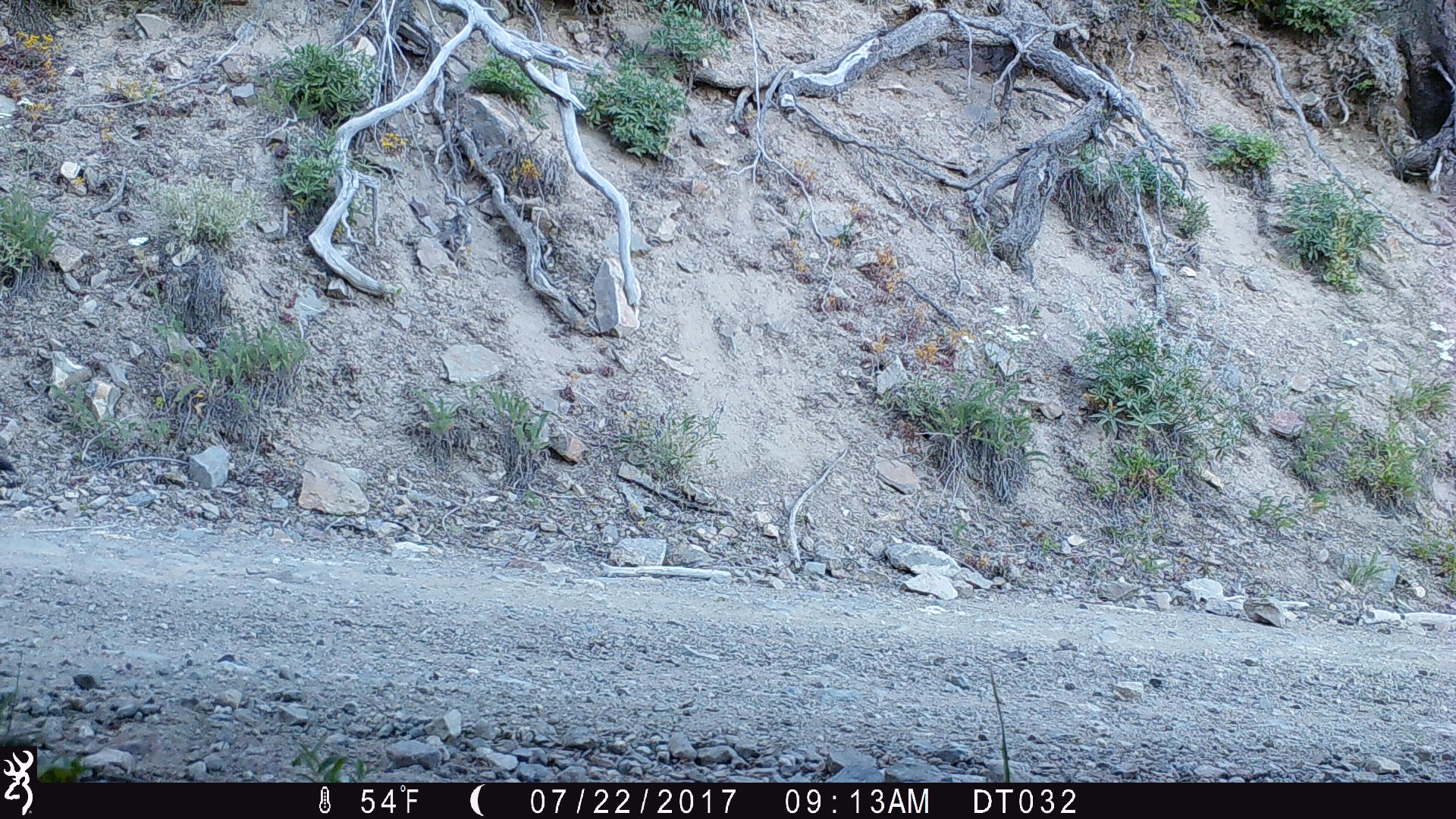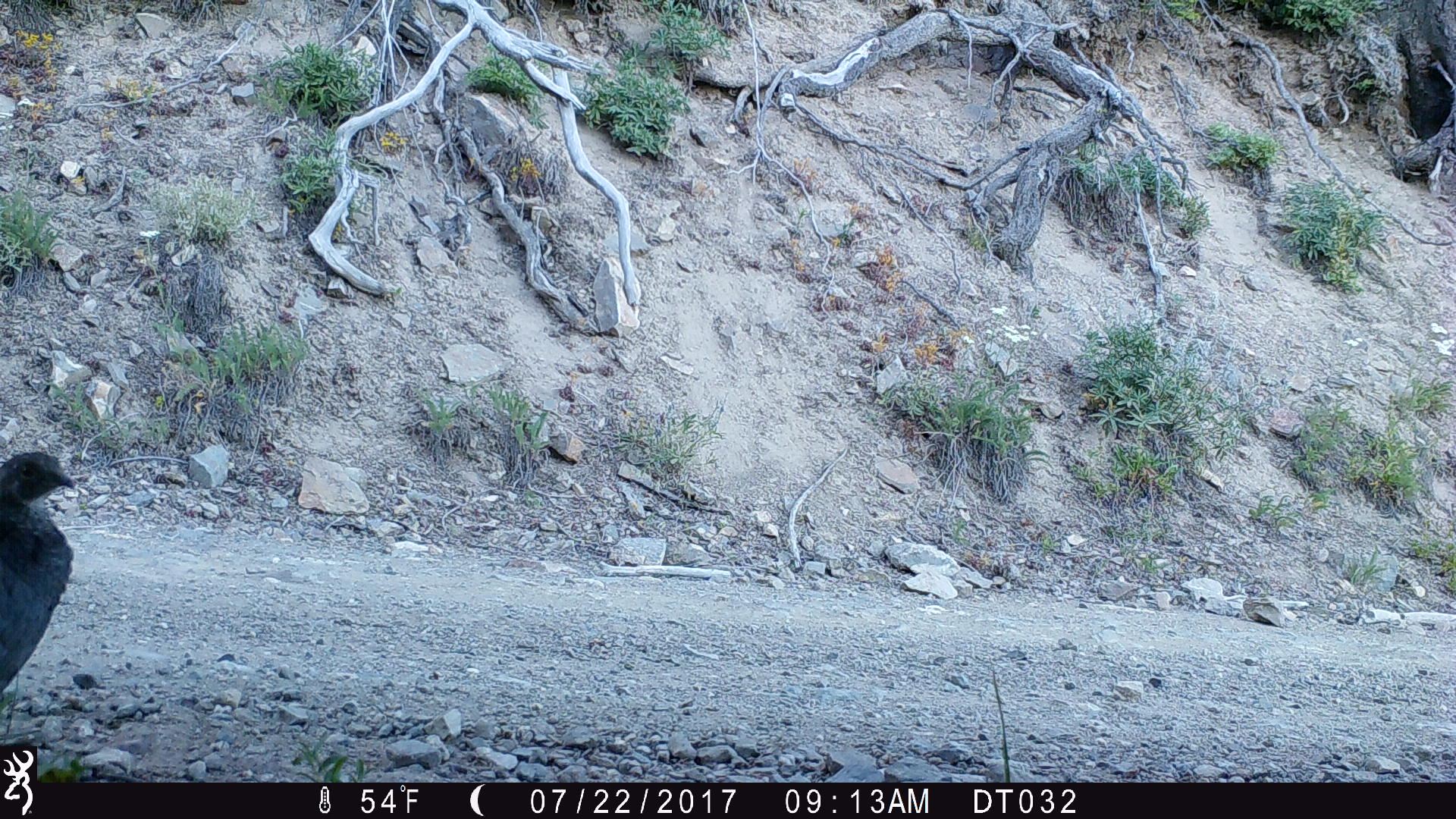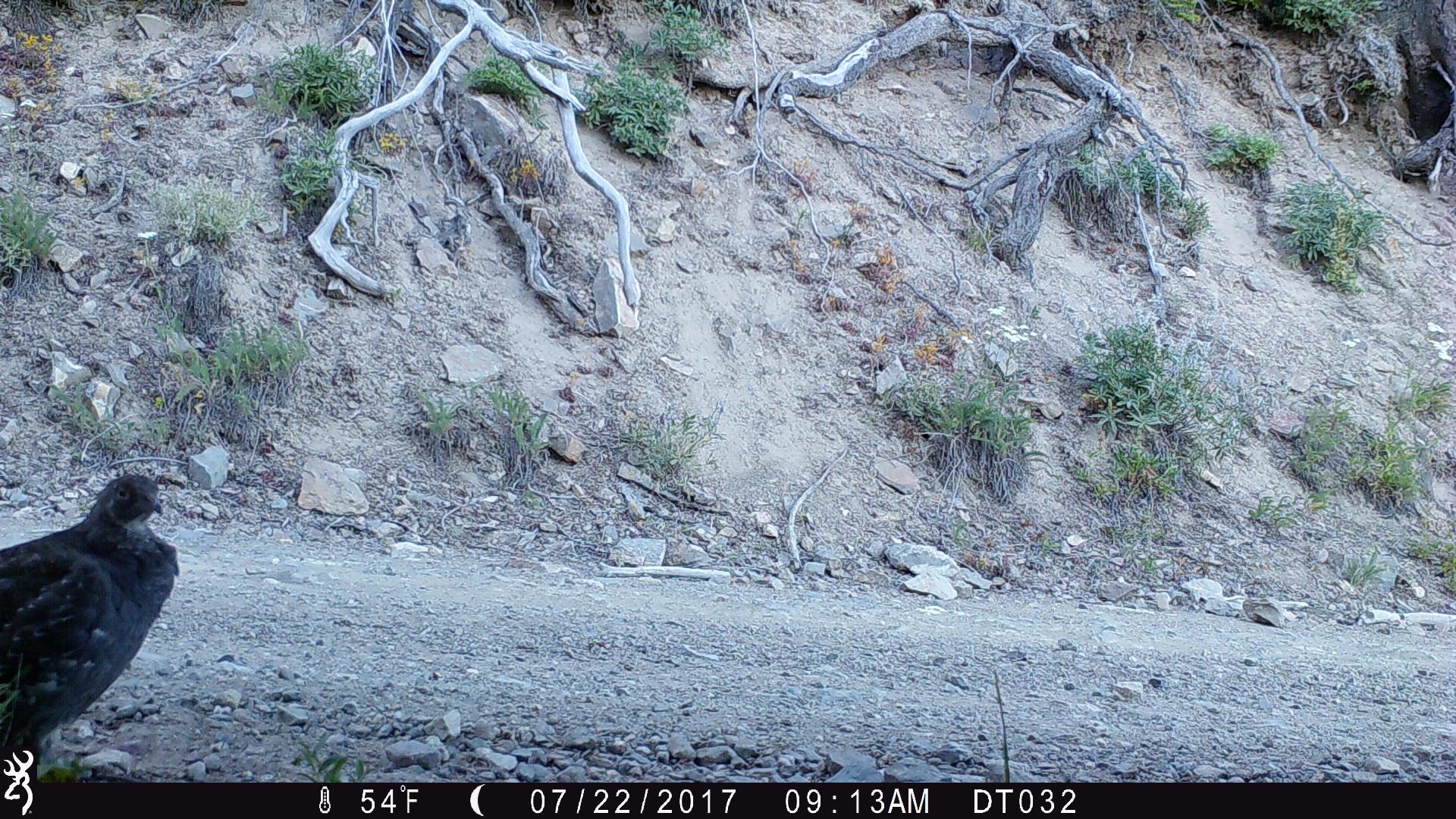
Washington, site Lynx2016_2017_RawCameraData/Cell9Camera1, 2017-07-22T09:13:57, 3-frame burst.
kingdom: Animalia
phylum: Chordata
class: Aves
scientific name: Aves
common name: birds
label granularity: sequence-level